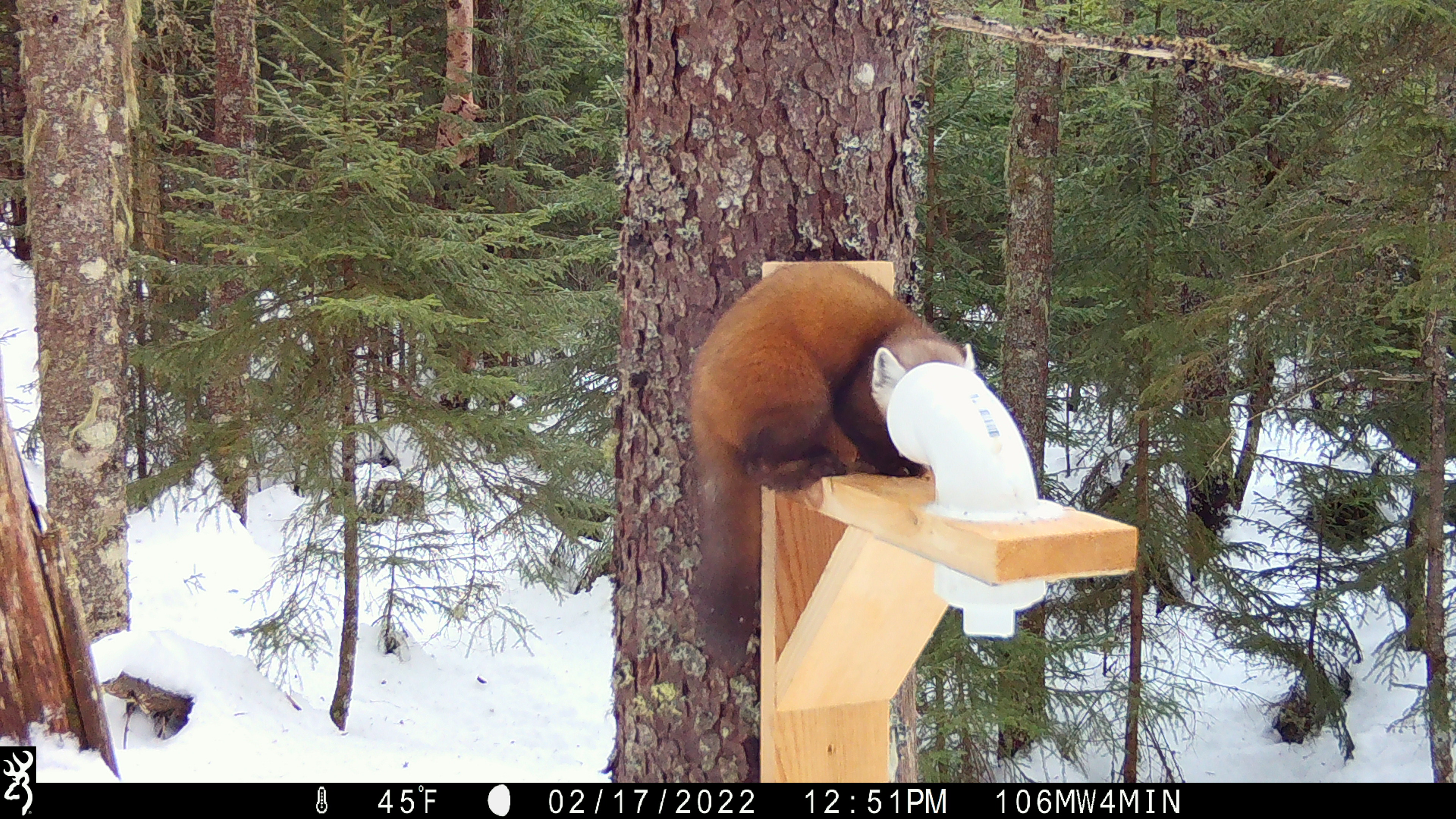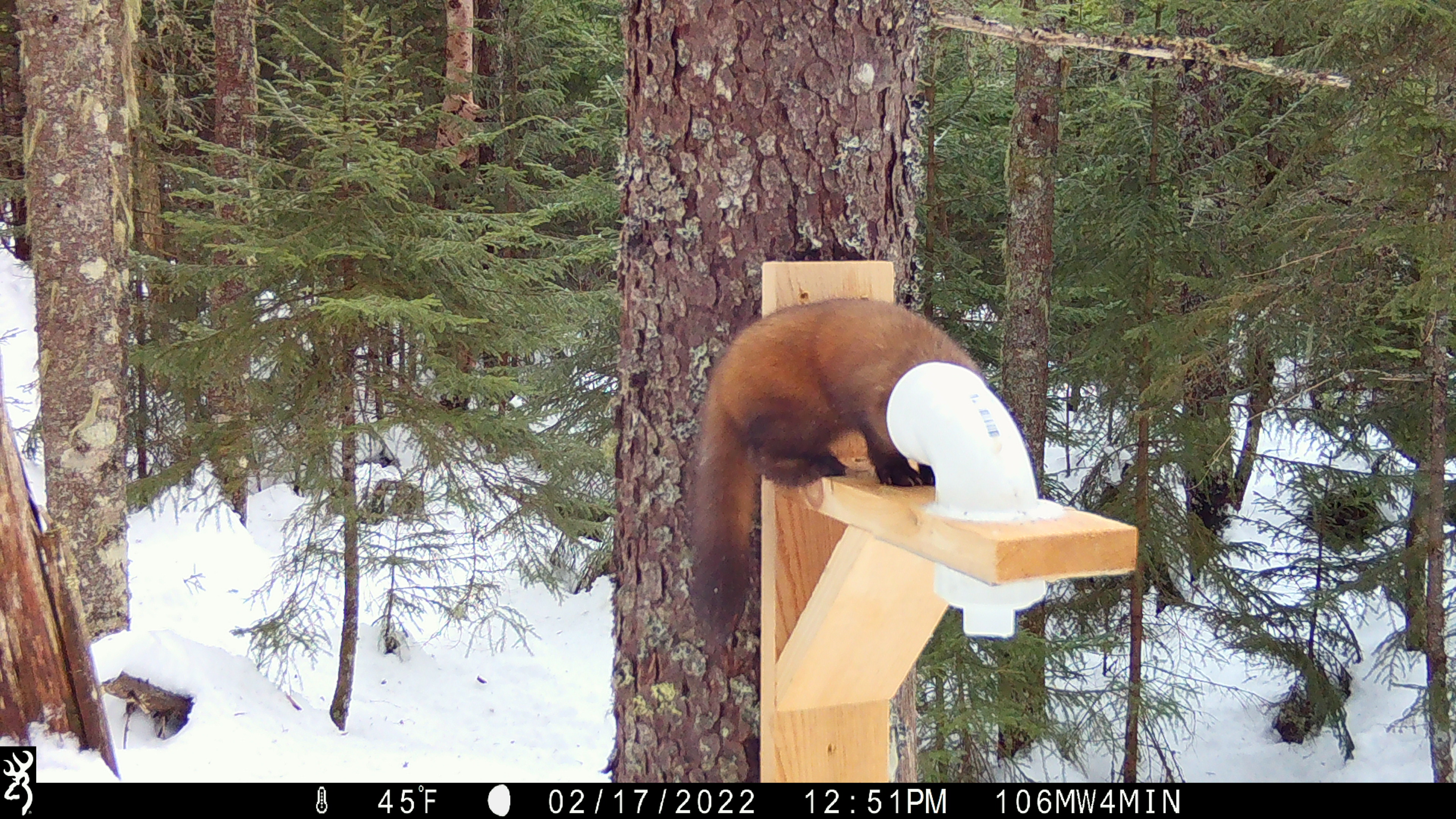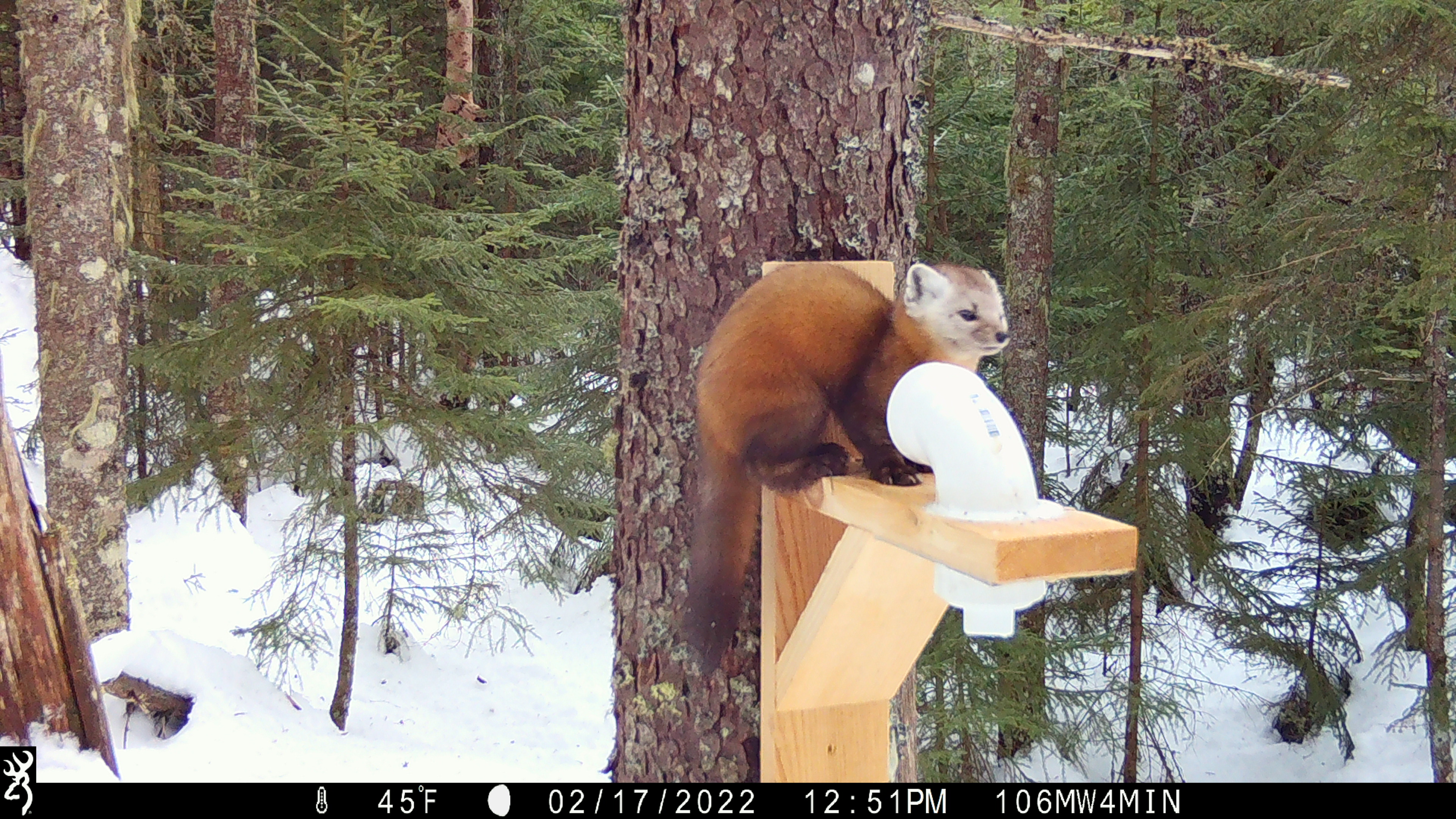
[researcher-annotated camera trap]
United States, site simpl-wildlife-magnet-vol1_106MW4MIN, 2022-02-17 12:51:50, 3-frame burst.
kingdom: Animalia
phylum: Chordata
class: Mammalia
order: Carnivora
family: Mustelidae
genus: Martes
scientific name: Martes americana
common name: american marten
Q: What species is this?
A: American marten (Martes americana).